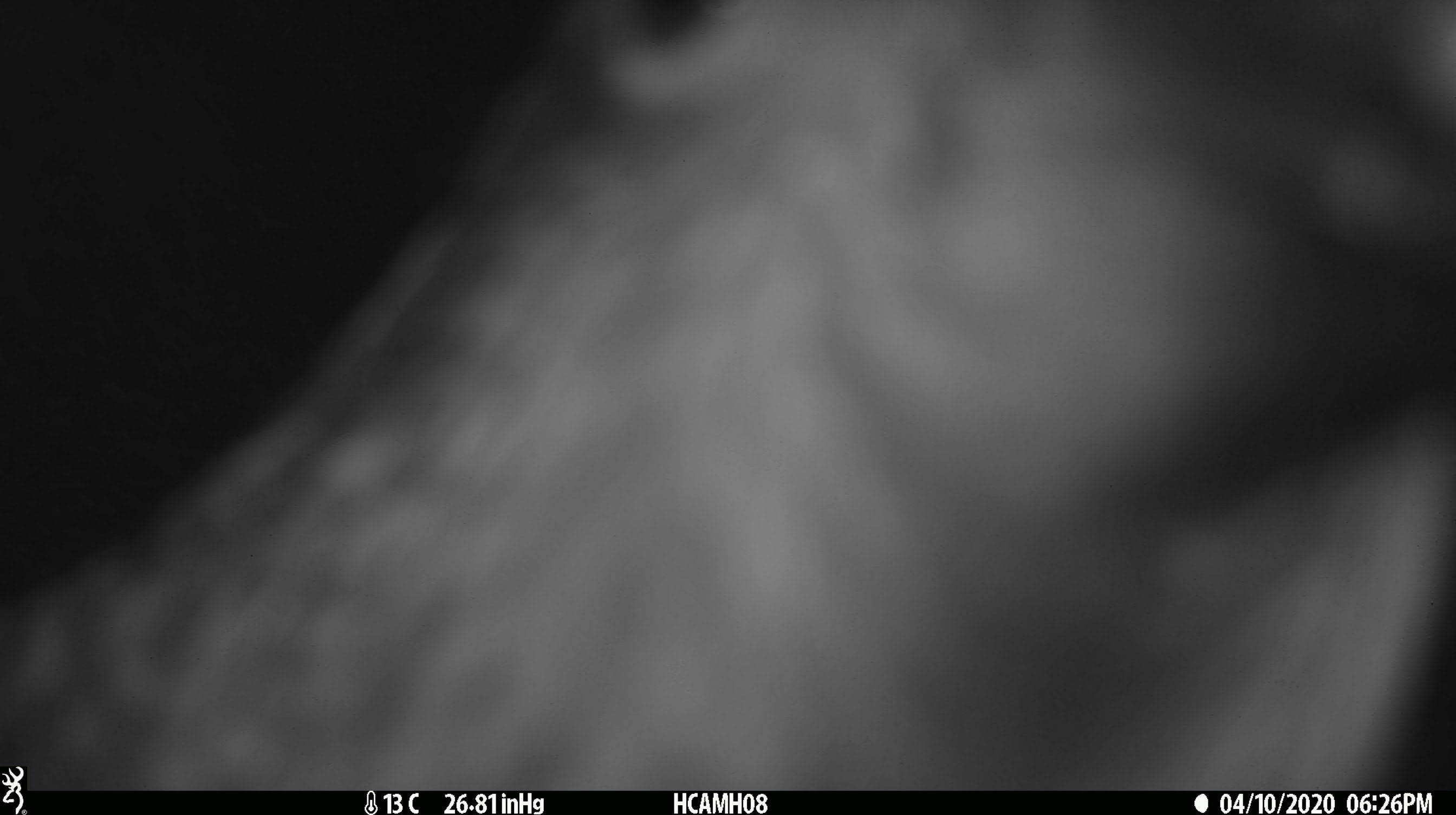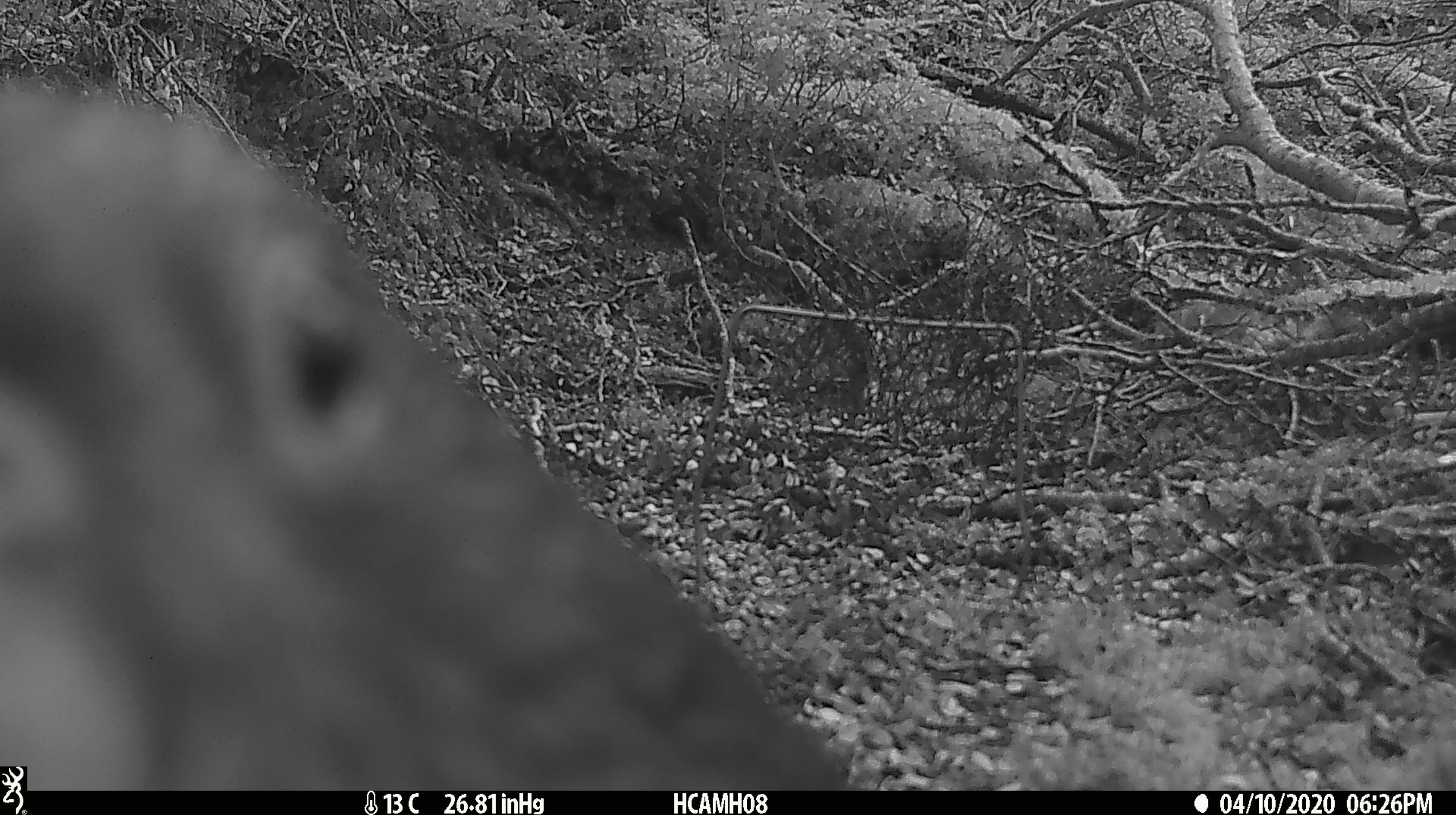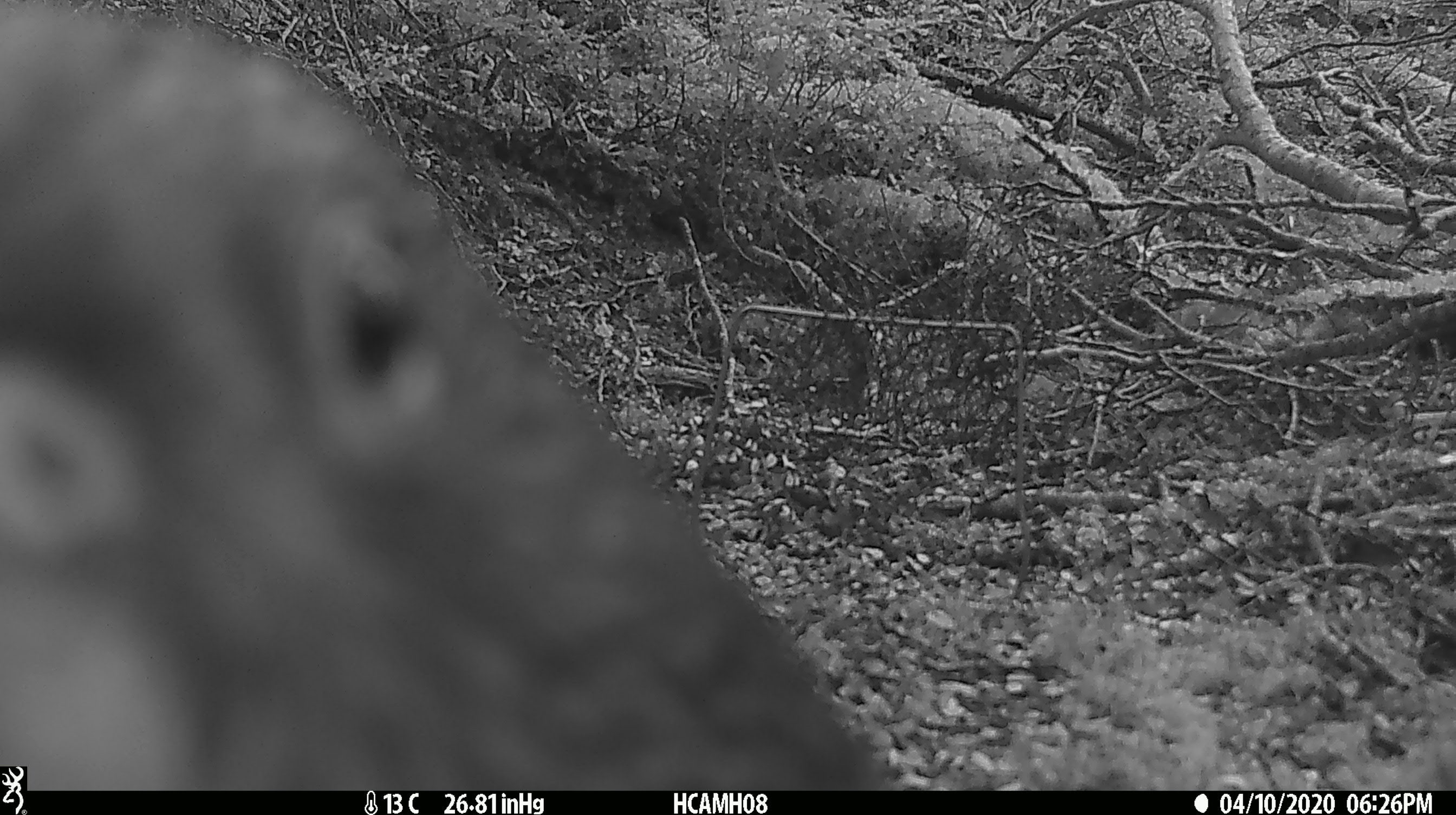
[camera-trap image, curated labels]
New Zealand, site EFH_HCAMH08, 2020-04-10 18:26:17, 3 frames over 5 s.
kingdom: Animalia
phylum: Chordata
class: Mammalia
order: Artiodactyla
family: Cervidae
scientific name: Cervidae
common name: deer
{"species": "deer (Cervidae)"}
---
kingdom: Animalia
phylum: Chordata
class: Aves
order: Psittaciformes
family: Strigopidae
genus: Nestor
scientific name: Nestor notabilis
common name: kea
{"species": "kea (Nestor notabilis)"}